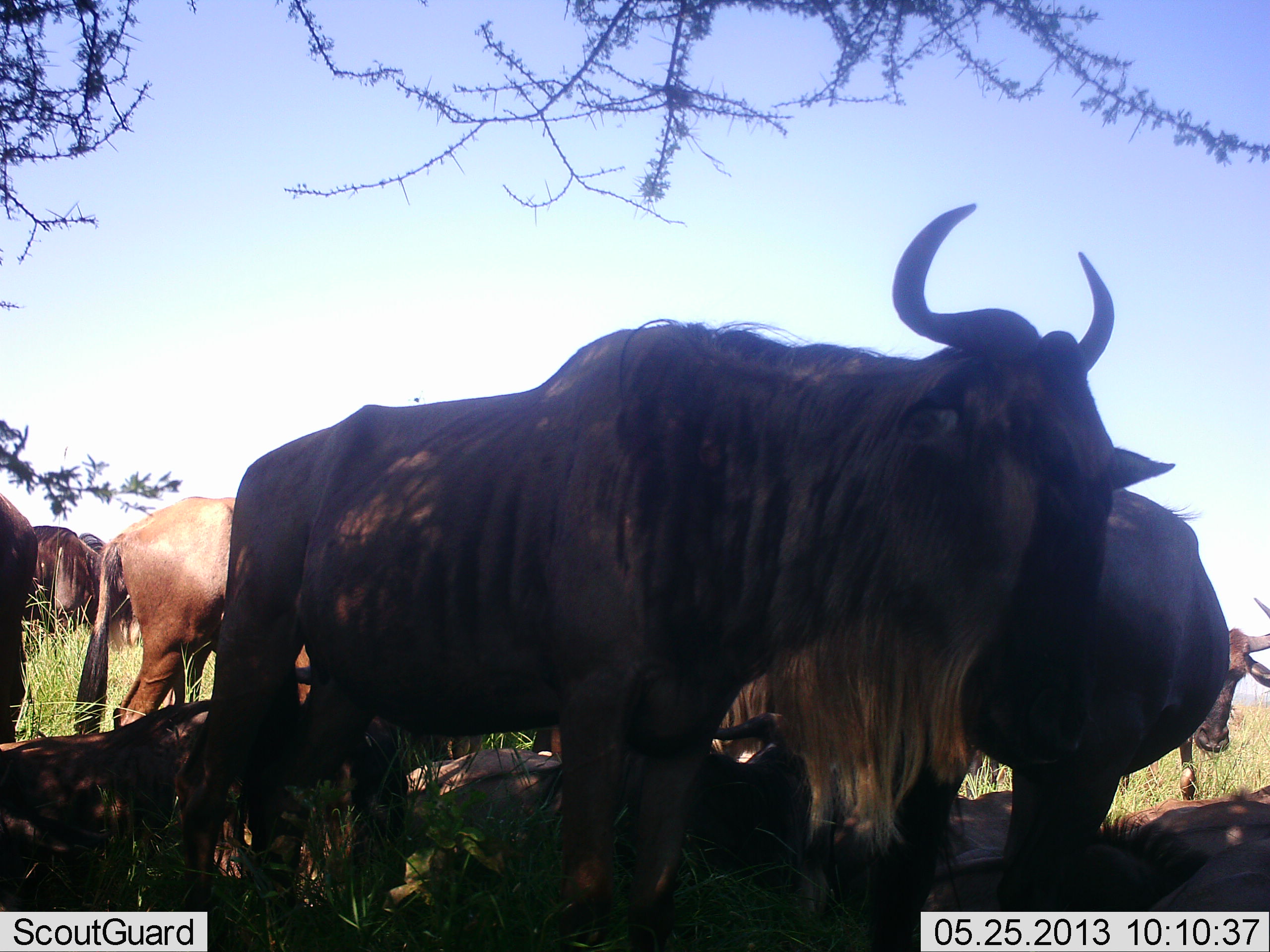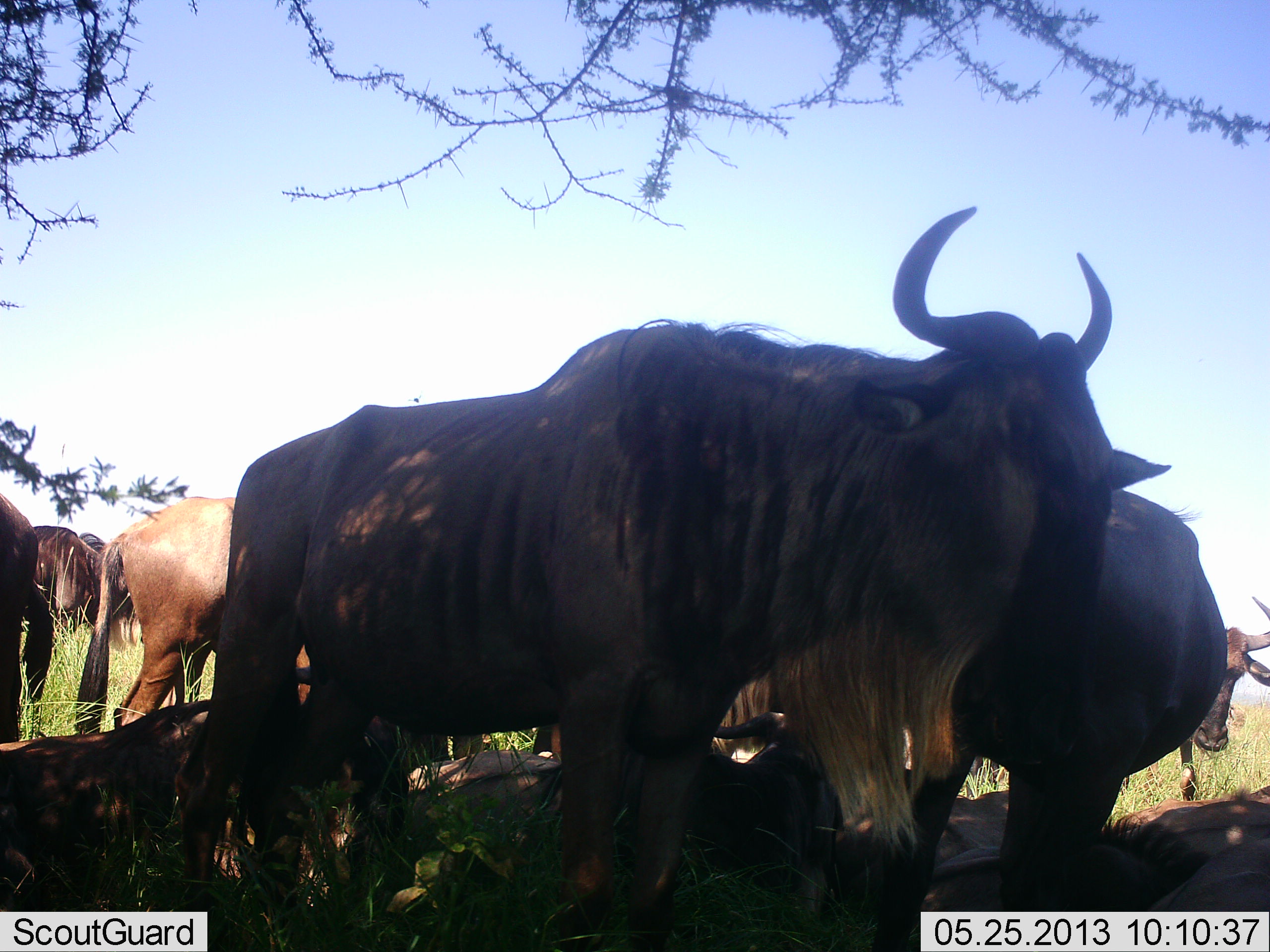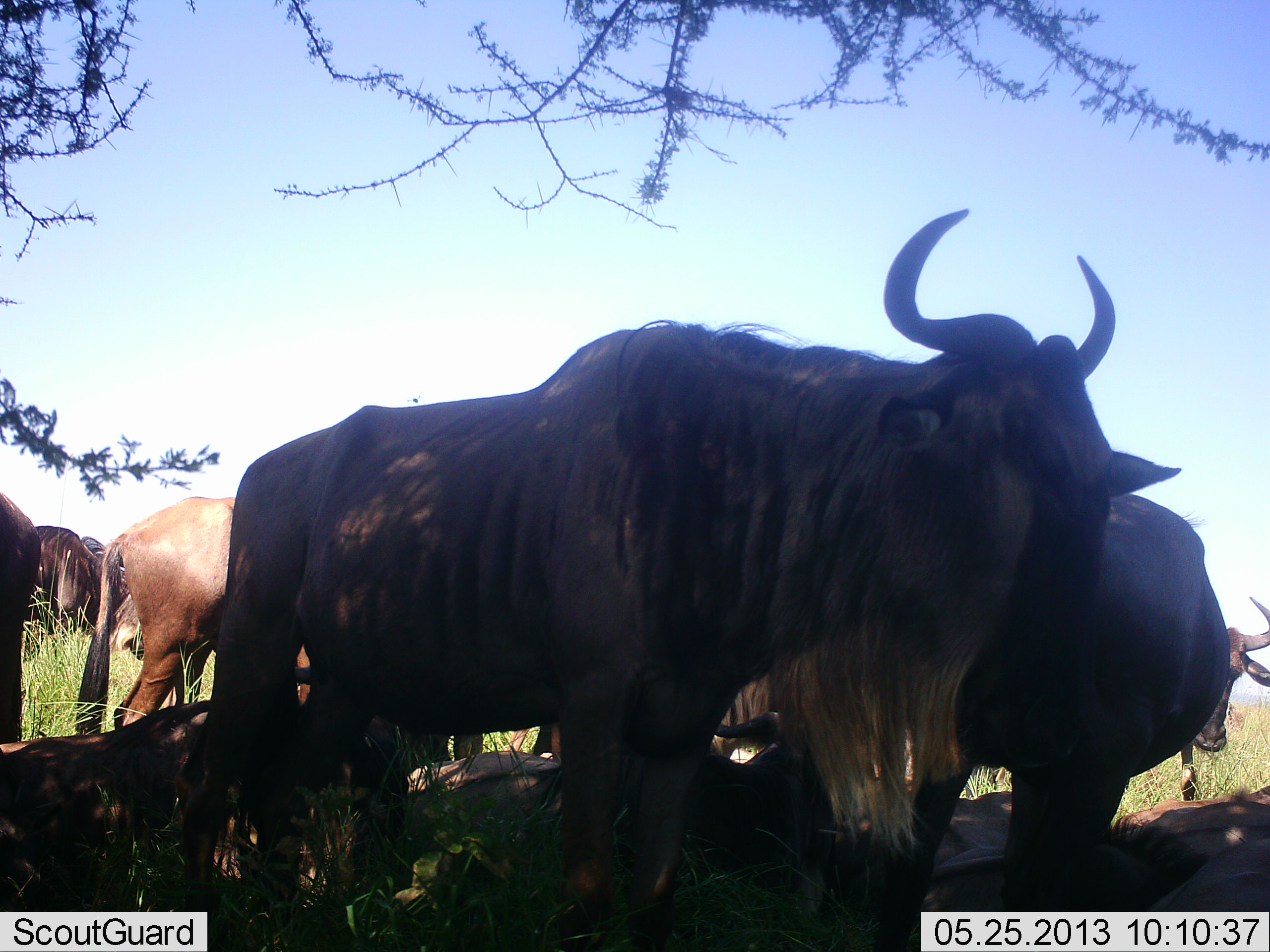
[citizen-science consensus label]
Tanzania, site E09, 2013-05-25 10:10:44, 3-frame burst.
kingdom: Animalia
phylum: Chordata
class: Mammalia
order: Artiodactyla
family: Bovidae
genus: Connochaetes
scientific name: Connochaetes taurinus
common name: blue wildebeest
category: wildebeest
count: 9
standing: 100%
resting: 70%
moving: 10%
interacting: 10%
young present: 0%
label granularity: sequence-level